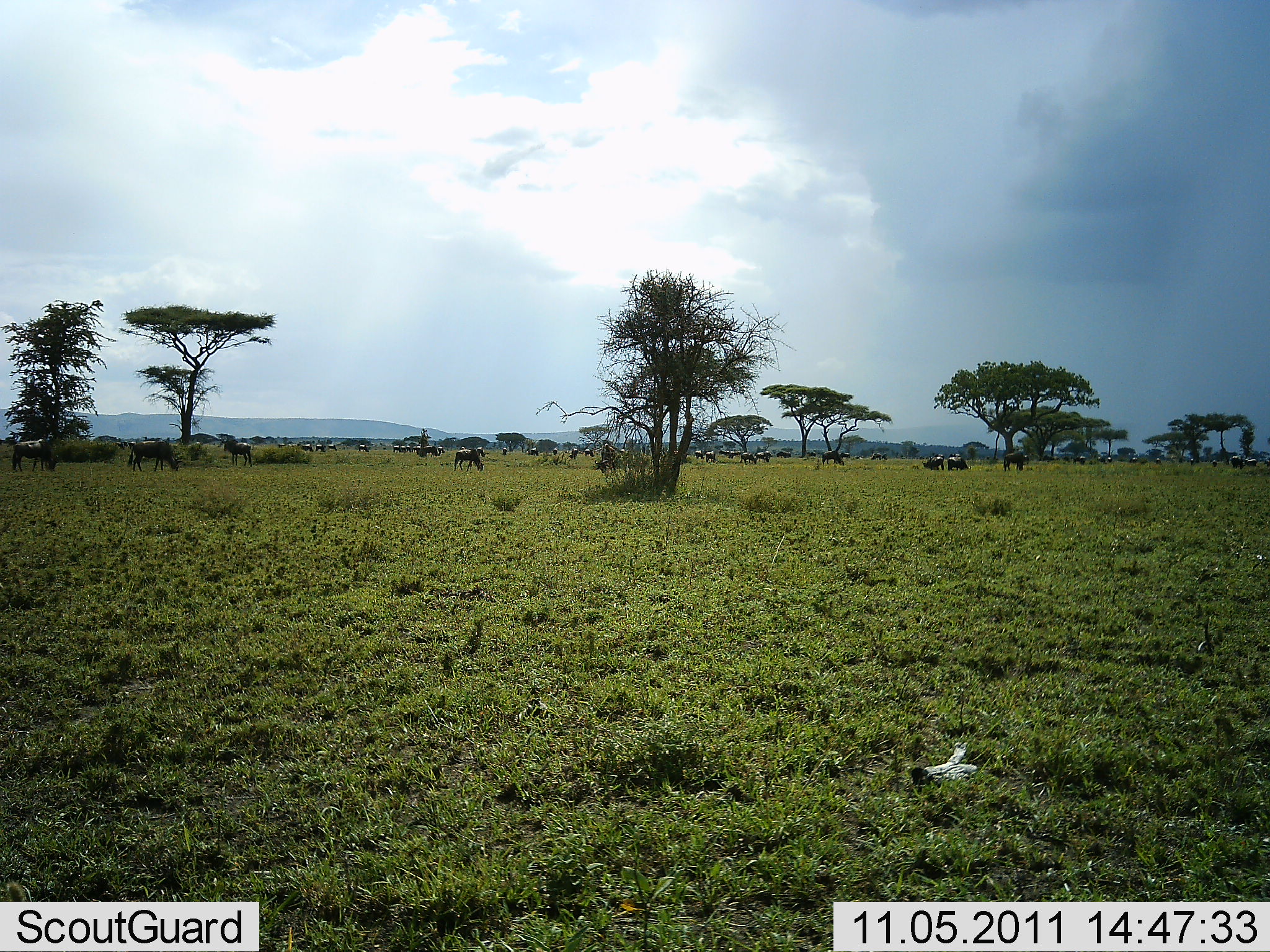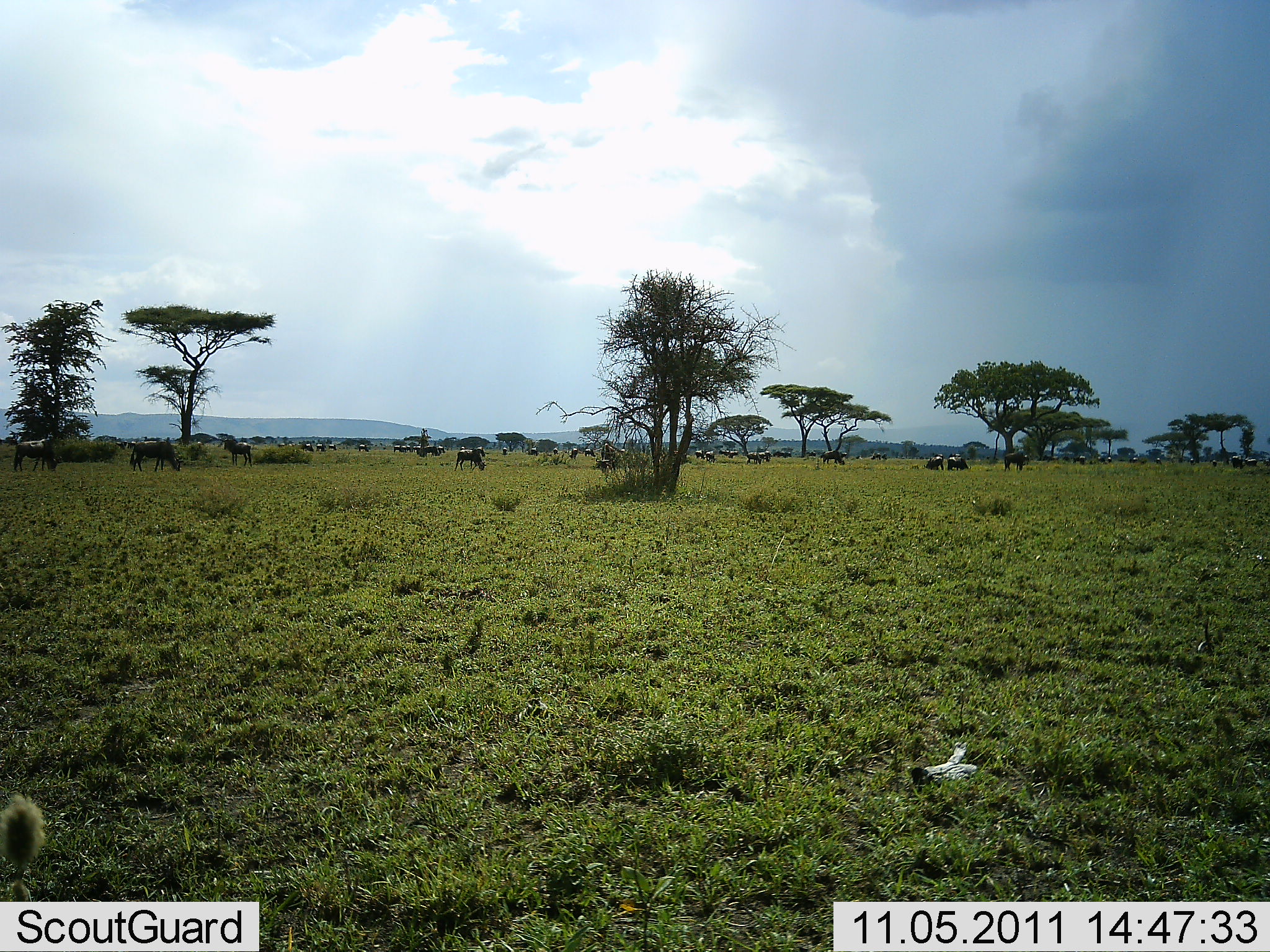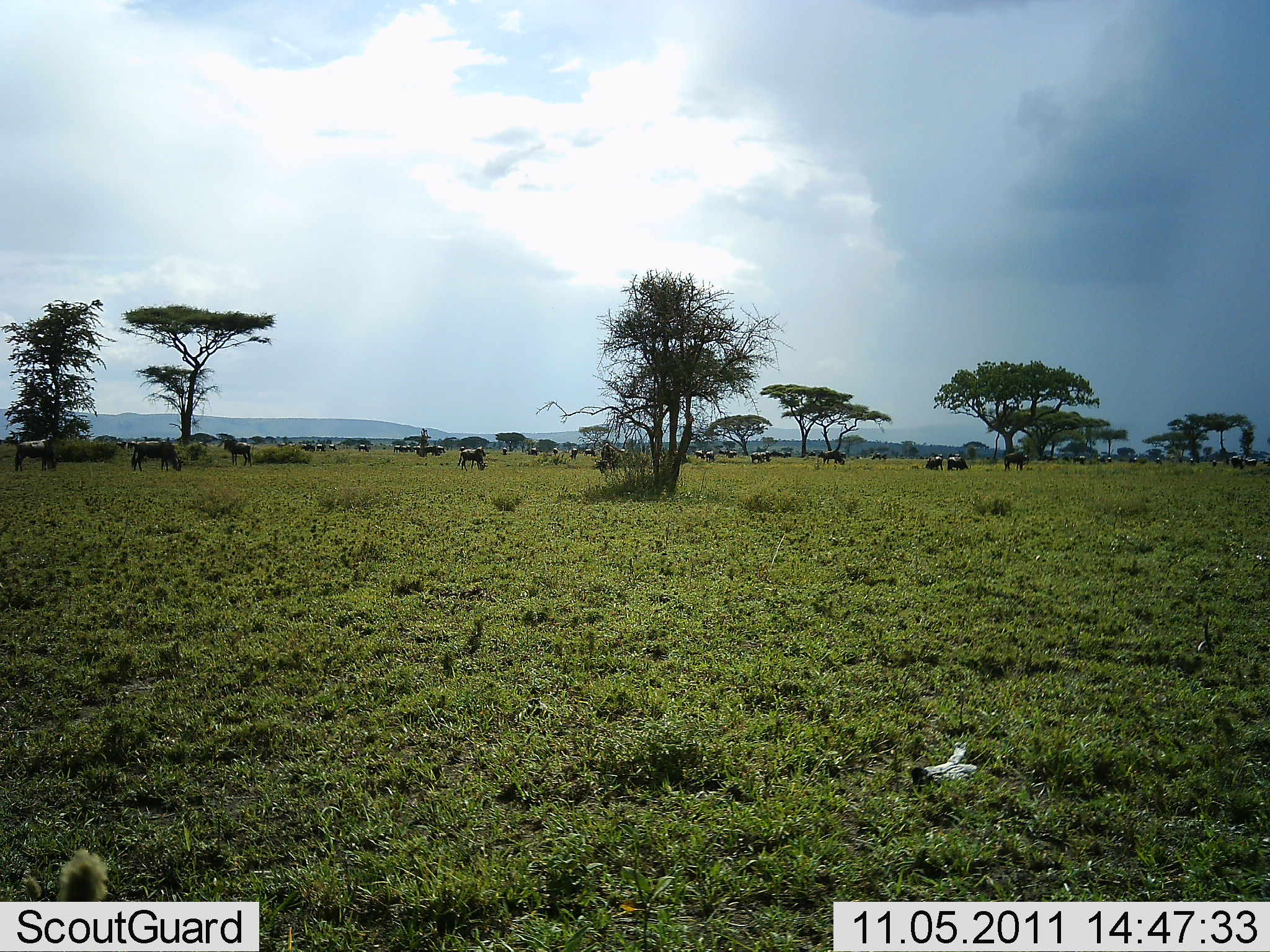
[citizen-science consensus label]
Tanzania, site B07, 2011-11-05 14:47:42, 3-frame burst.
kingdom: Animalia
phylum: Chordata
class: Mammalia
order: Artiodactyla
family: Bovidae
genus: Connochaetes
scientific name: Connochaetes taurinus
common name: blue wildebeest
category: wildebeest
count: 11-50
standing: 57%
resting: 14%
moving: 57%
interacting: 0%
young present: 0%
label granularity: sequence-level